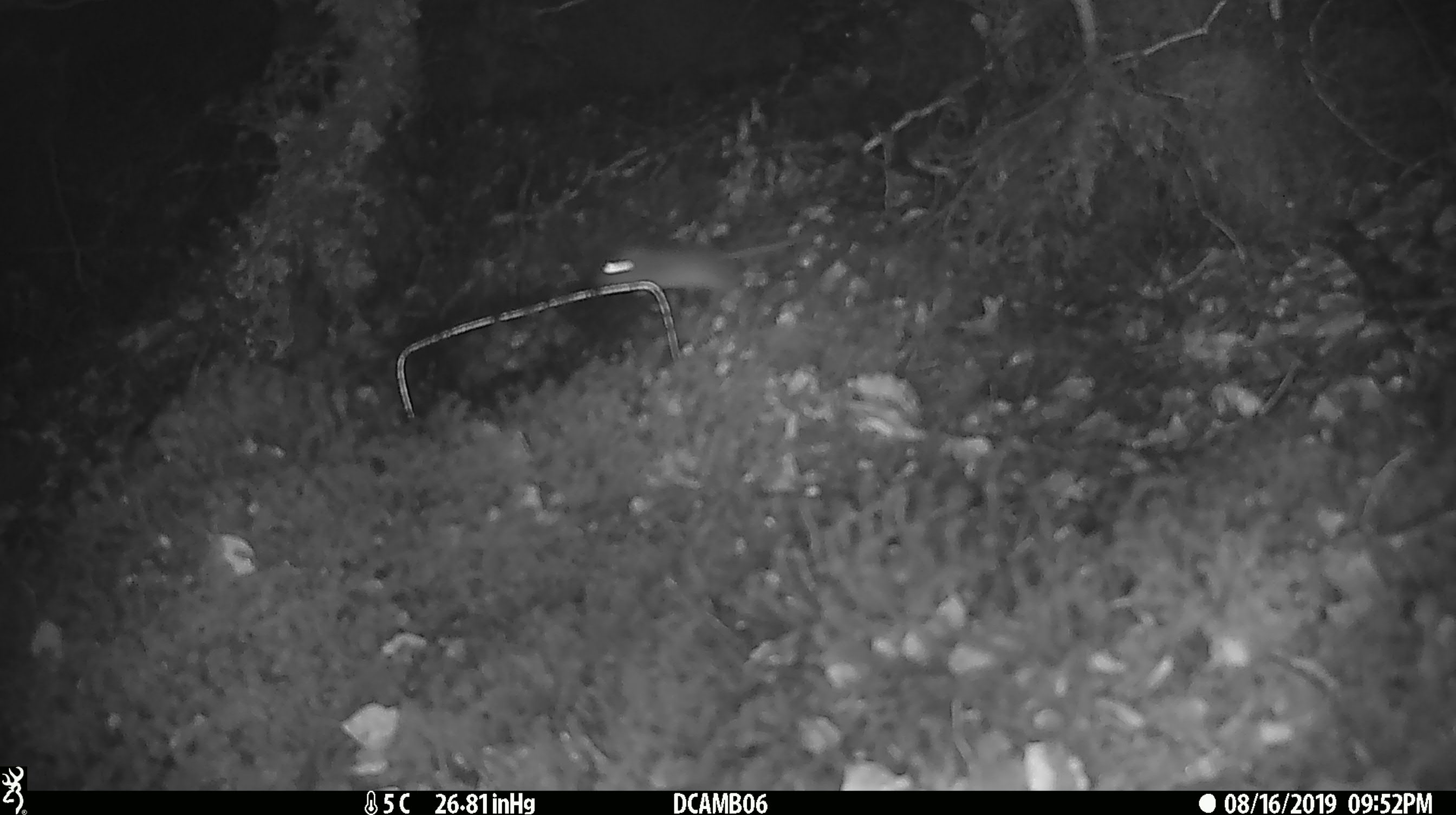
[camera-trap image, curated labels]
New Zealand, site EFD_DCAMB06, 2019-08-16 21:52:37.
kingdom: Animalia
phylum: Chordata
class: Mammalia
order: Rodentia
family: Muridae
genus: Mus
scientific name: Mus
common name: mouse